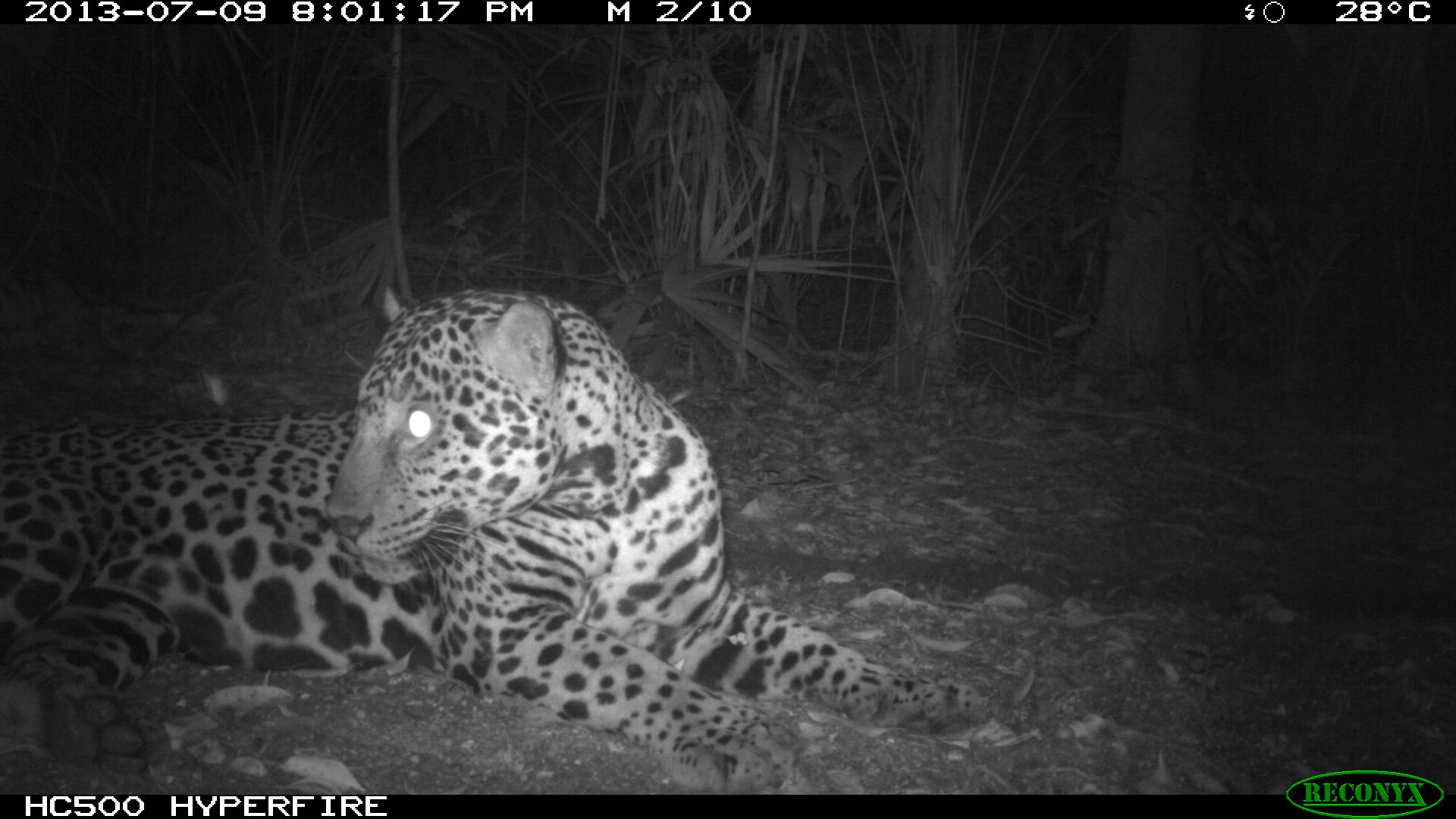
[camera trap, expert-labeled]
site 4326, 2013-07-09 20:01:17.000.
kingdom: Animalia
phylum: Chordata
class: Mammalia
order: Carnivora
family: Felidae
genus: Panthera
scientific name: Panthera onca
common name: jaguar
Panthera onca (jaguar), count 1, sex male.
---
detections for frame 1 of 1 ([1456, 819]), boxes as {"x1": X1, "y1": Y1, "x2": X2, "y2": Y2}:
panthera onca: {"x1": 0, "y1": 284, "x2": 988, "y2": 791}